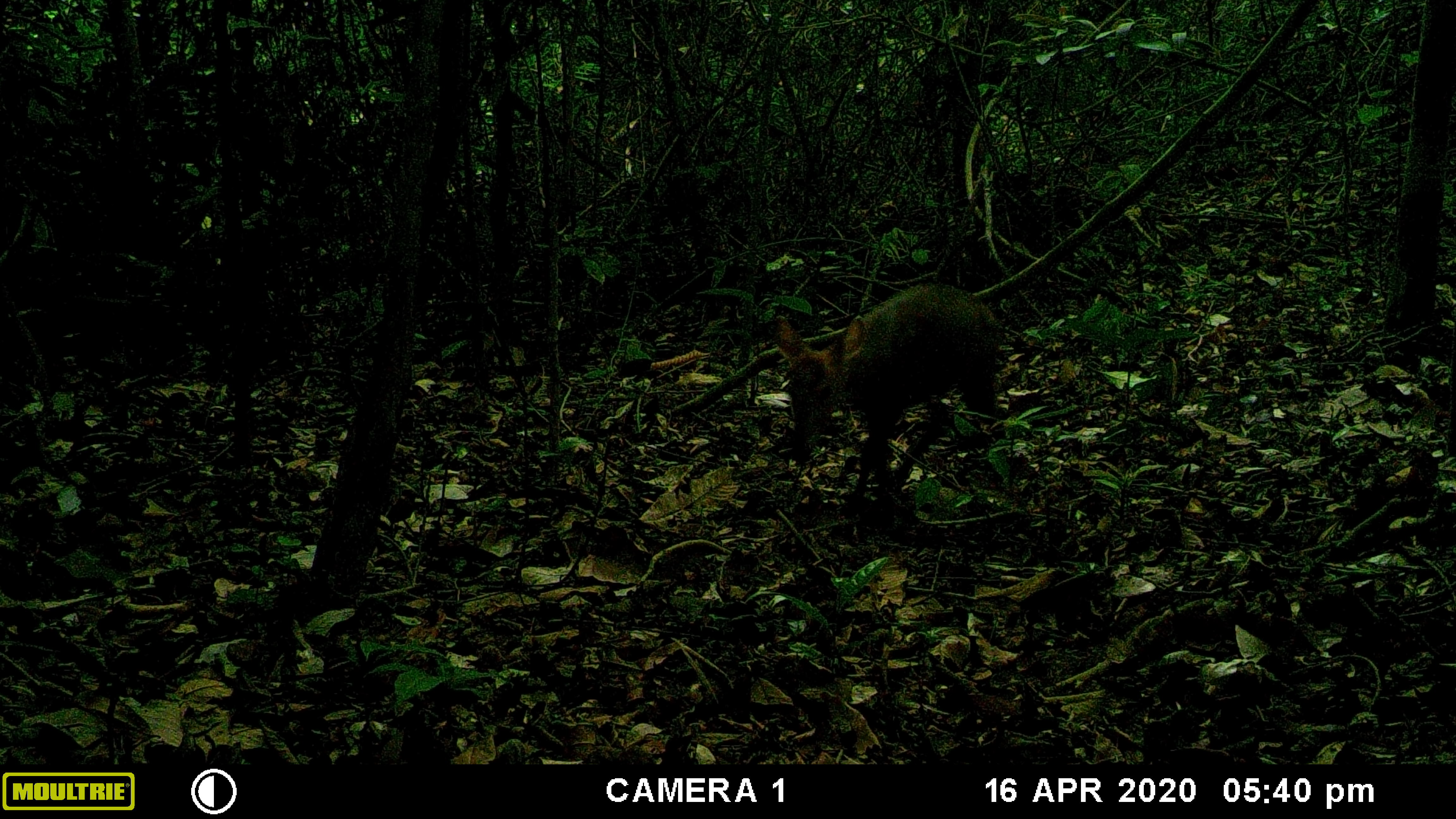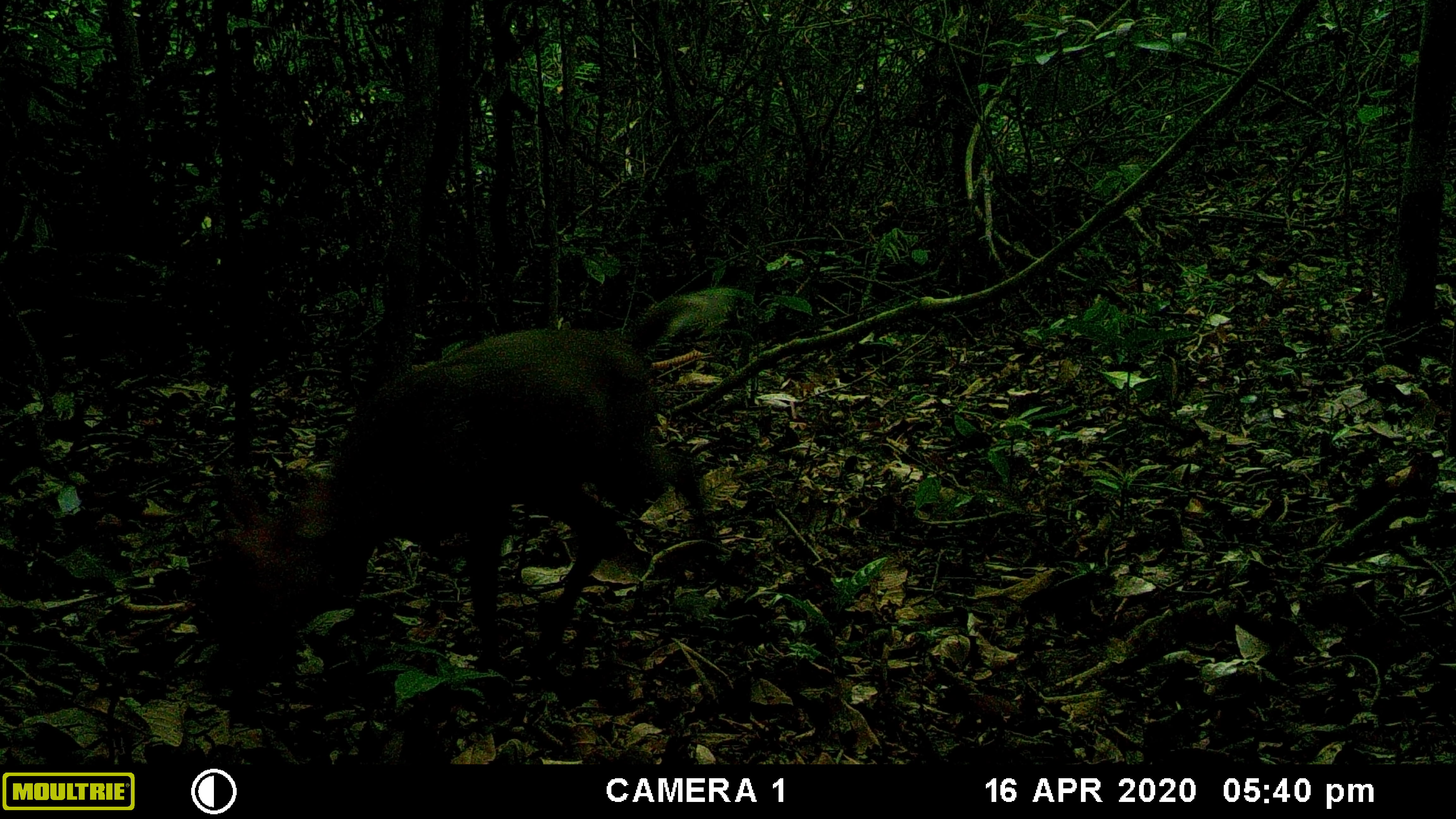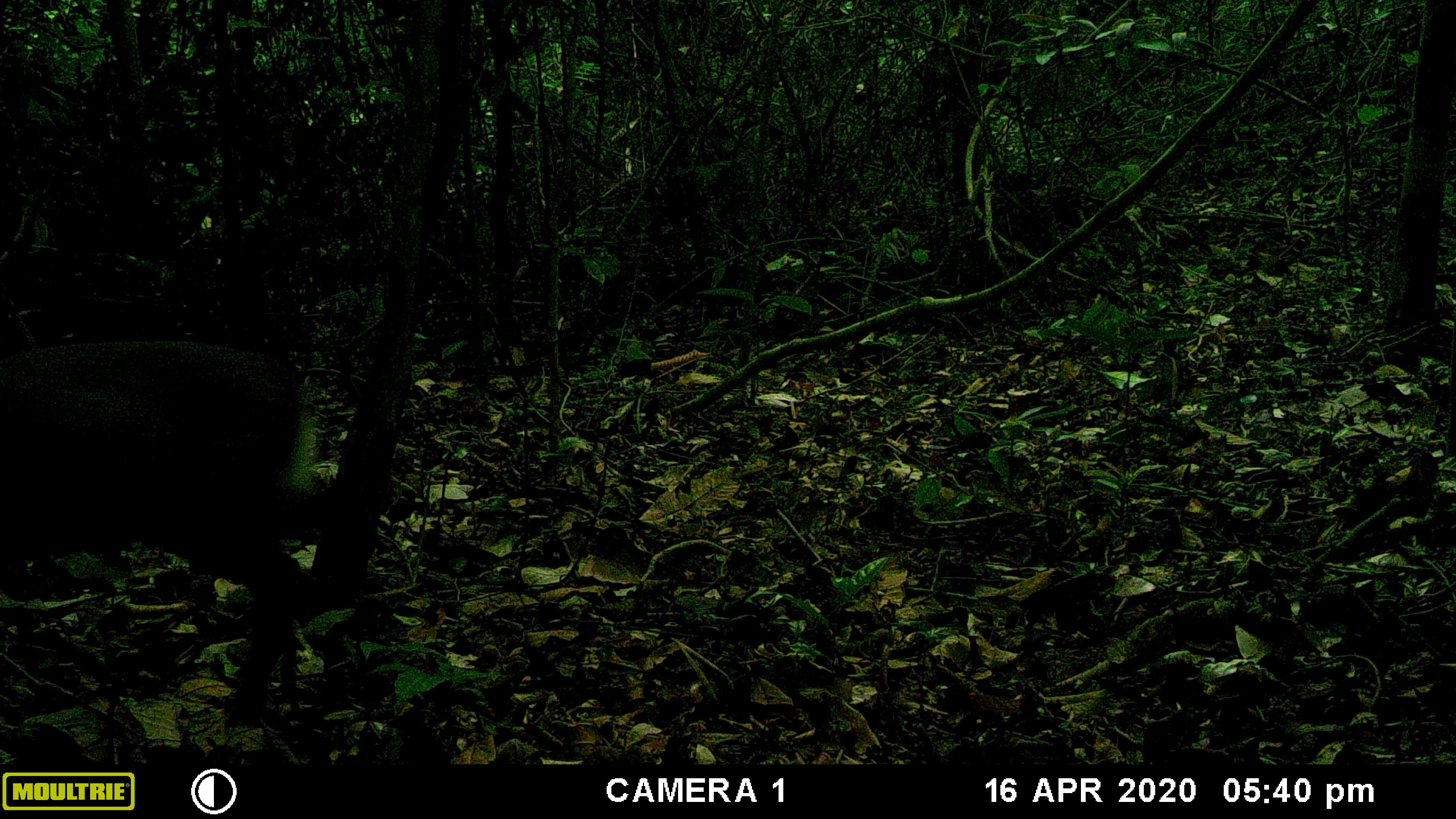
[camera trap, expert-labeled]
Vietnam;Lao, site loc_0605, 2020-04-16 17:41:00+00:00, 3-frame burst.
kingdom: Animalia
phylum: Chordata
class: Mammalia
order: Artiodactyla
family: Cervidae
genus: Muntiacus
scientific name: Muntiacus rooseveltorum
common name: roosevelt's muntjac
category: roosevelts muntjac group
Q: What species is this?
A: Roosevelts muntjac group (roosevelt's muntjac) (Muntiacus rooseveltorum).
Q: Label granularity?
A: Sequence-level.